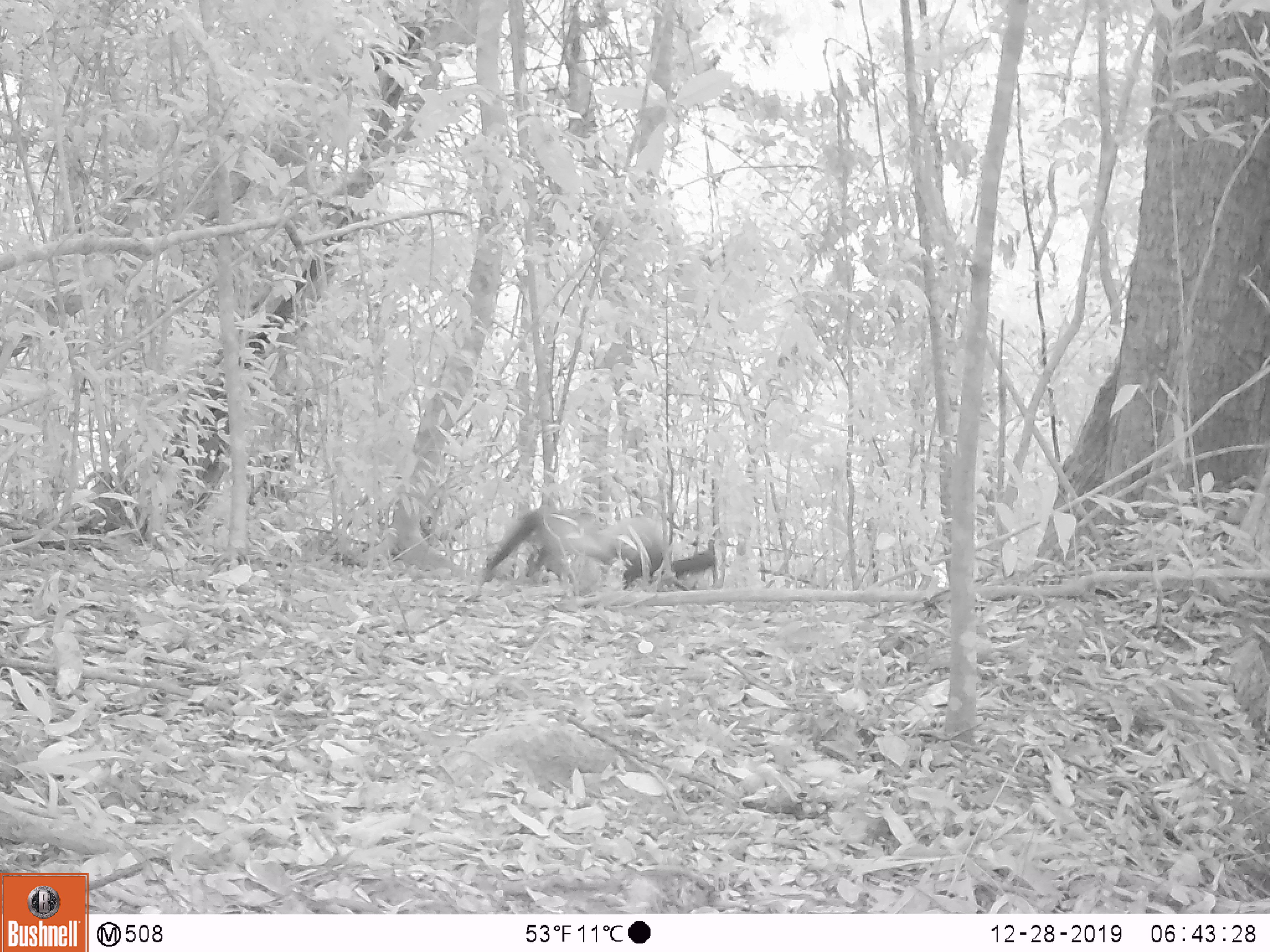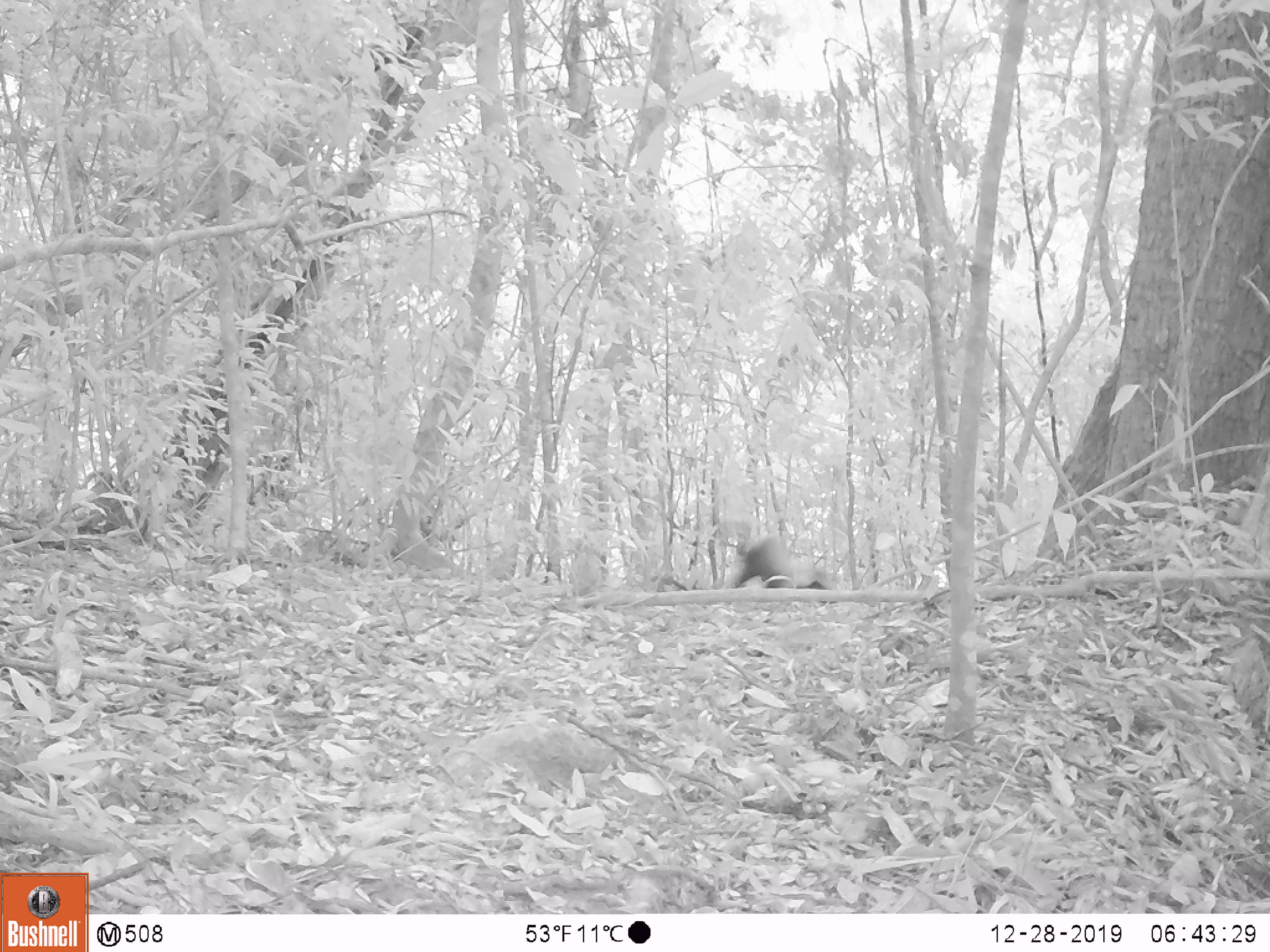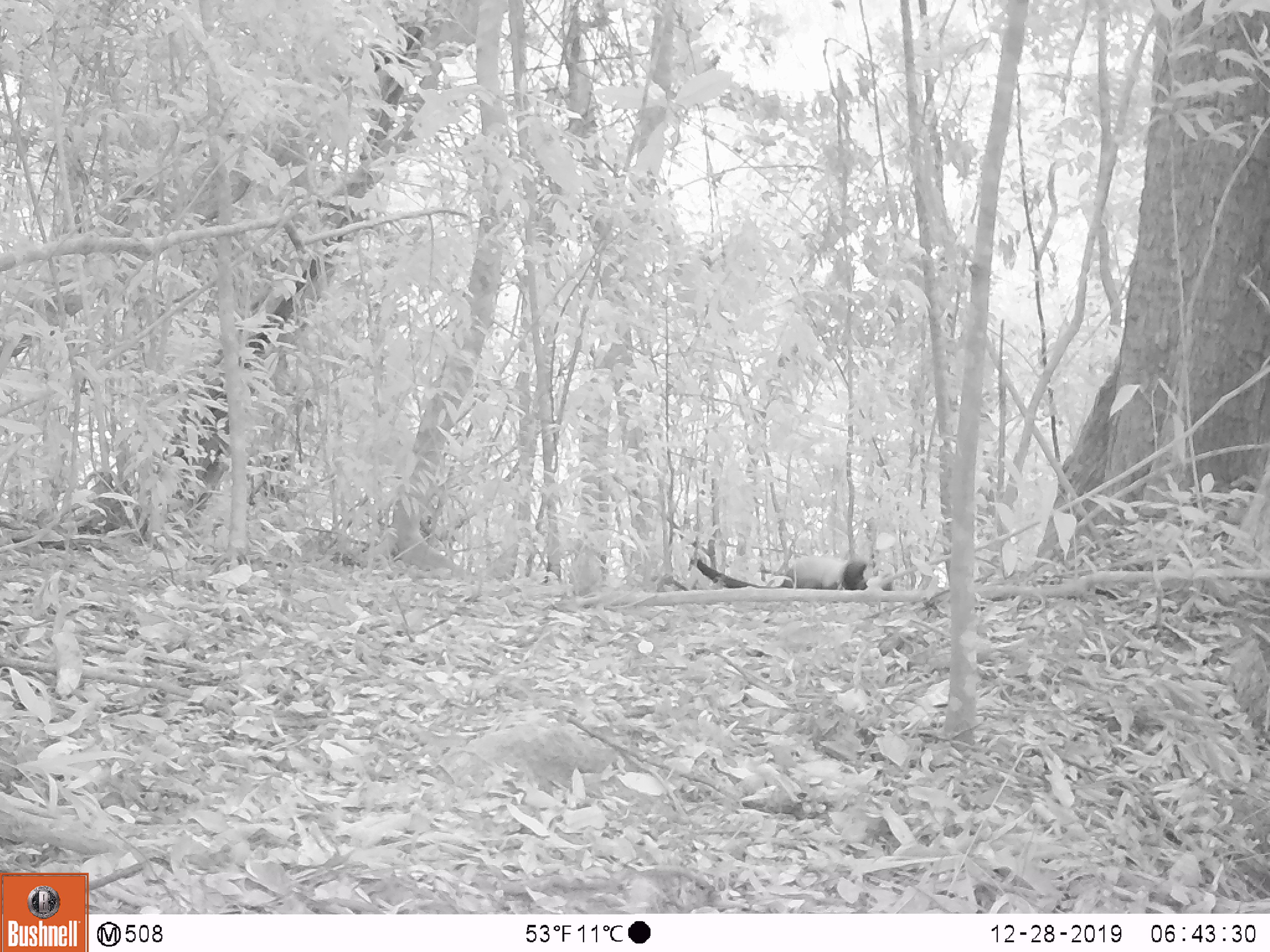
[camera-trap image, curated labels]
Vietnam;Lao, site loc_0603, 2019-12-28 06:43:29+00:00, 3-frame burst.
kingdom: Animalia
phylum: Chordata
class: Mammalia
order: Carnivora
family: Mustelidae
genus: Martes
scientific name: Martes flavigula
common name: yellow-throated marten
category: yellow throated marten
Yellow throated marten (yellow-throated marten) (Martes flavigula). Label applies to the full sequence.